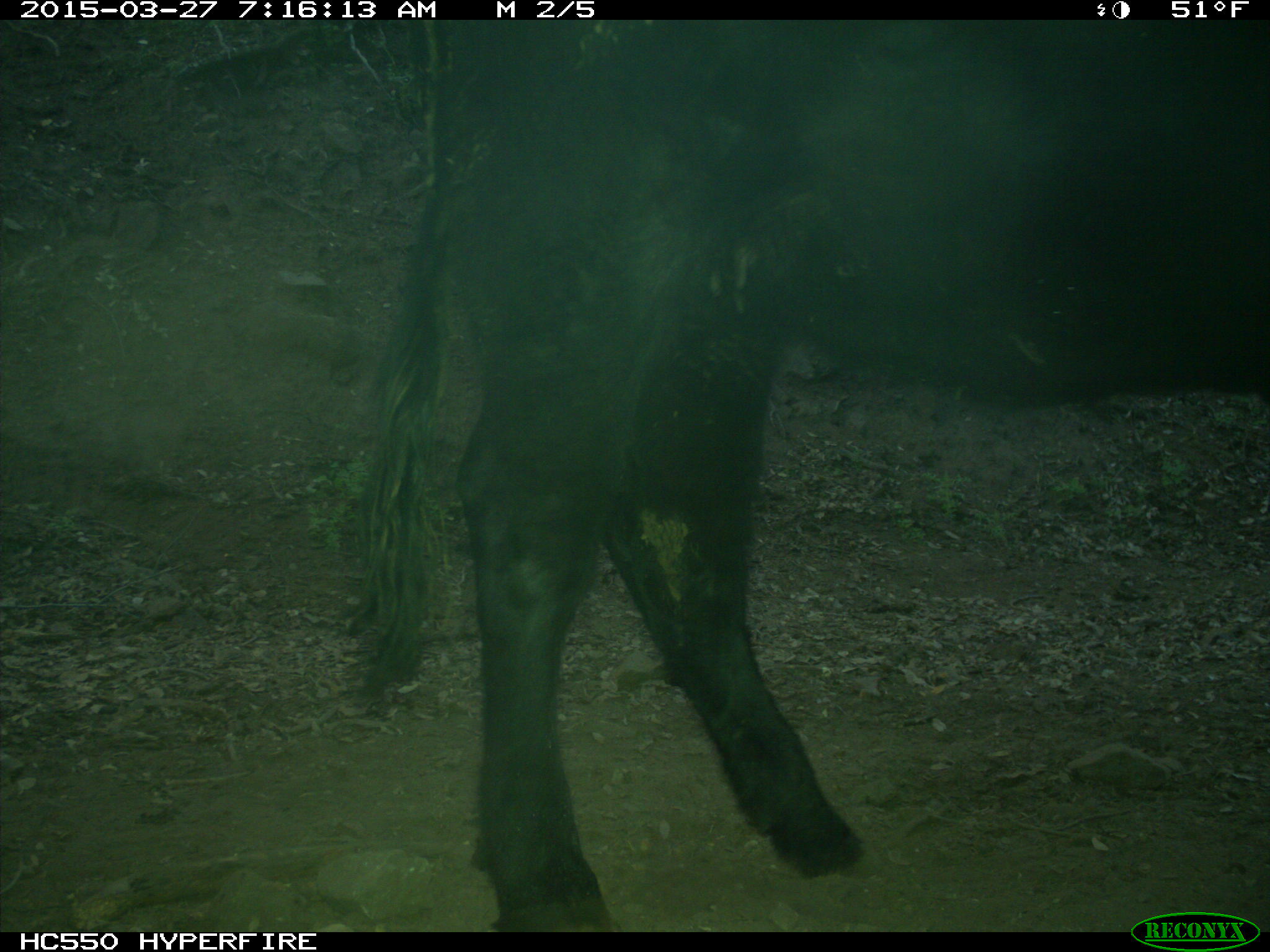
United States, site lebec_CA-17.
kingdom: Animalia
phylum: Chordata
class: Mammalia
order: Artiodactyla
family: Bovidae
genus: Bos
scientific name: Bos taurus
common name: domestic cow